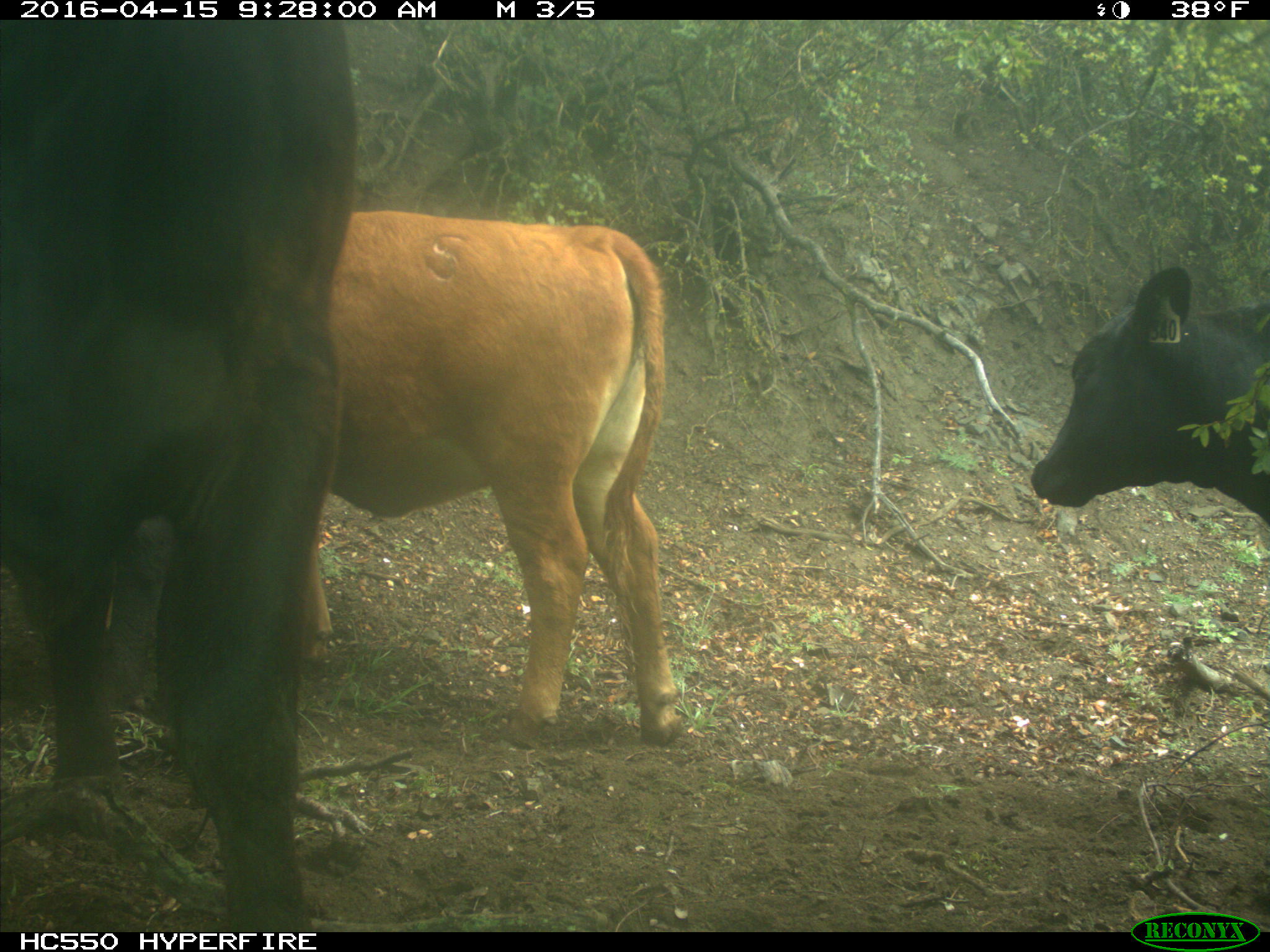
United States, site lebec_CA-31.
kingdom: Animalia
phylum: Chordata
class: Mammalia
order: Artiodactyla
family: Bovidae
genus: Bos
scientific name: Bos taurus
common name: domestic cow